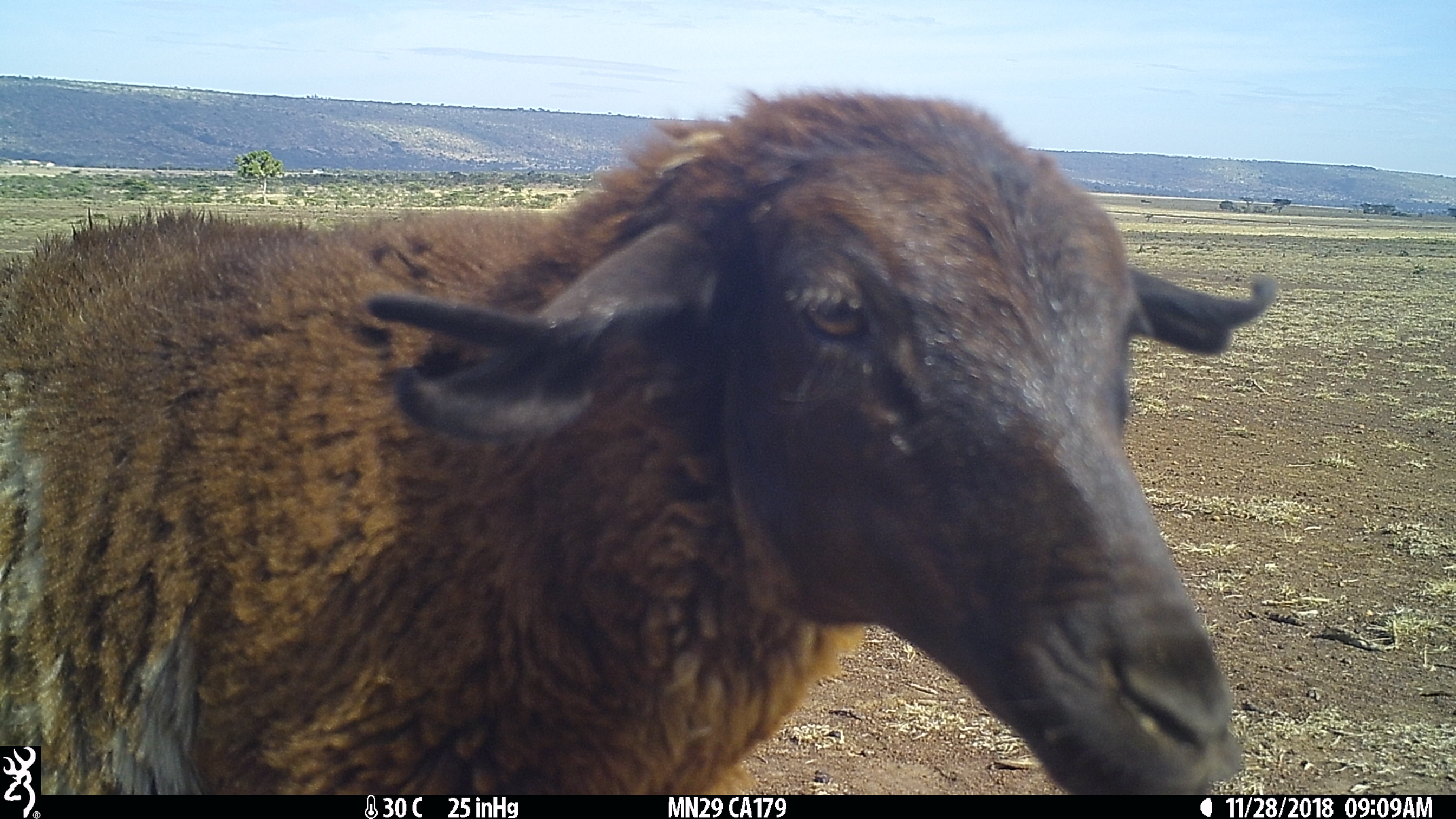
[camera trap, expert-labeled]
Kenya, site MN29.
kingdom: Animalia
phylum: Chordata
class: Mammalia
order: Artiodactyla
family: Bovidae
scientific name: Bovidae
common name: sheep or goat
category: shoat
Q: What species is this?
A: Shoat (sheep or goat) (Bovidae).